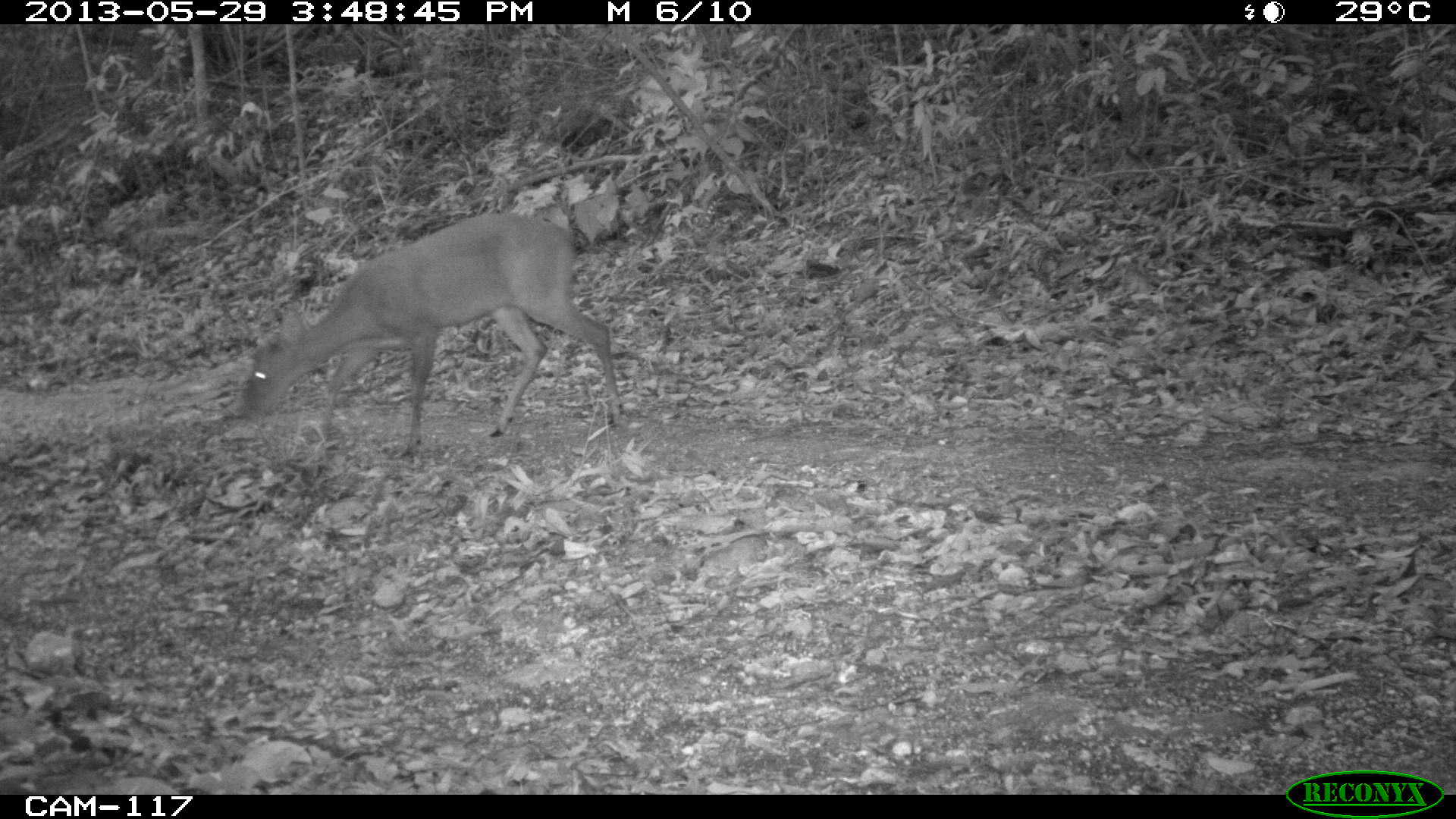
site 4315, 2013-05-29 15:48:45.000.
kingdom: Animalia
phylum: Chordata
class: Mammalia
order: Artiodactyla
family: Cervidae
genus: Mazama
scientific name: Mazama temama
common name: central american red brocket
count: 1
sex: male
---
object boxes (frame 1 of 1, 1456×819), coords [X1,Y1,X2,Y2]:
mazama temama: [237,211,624,461]